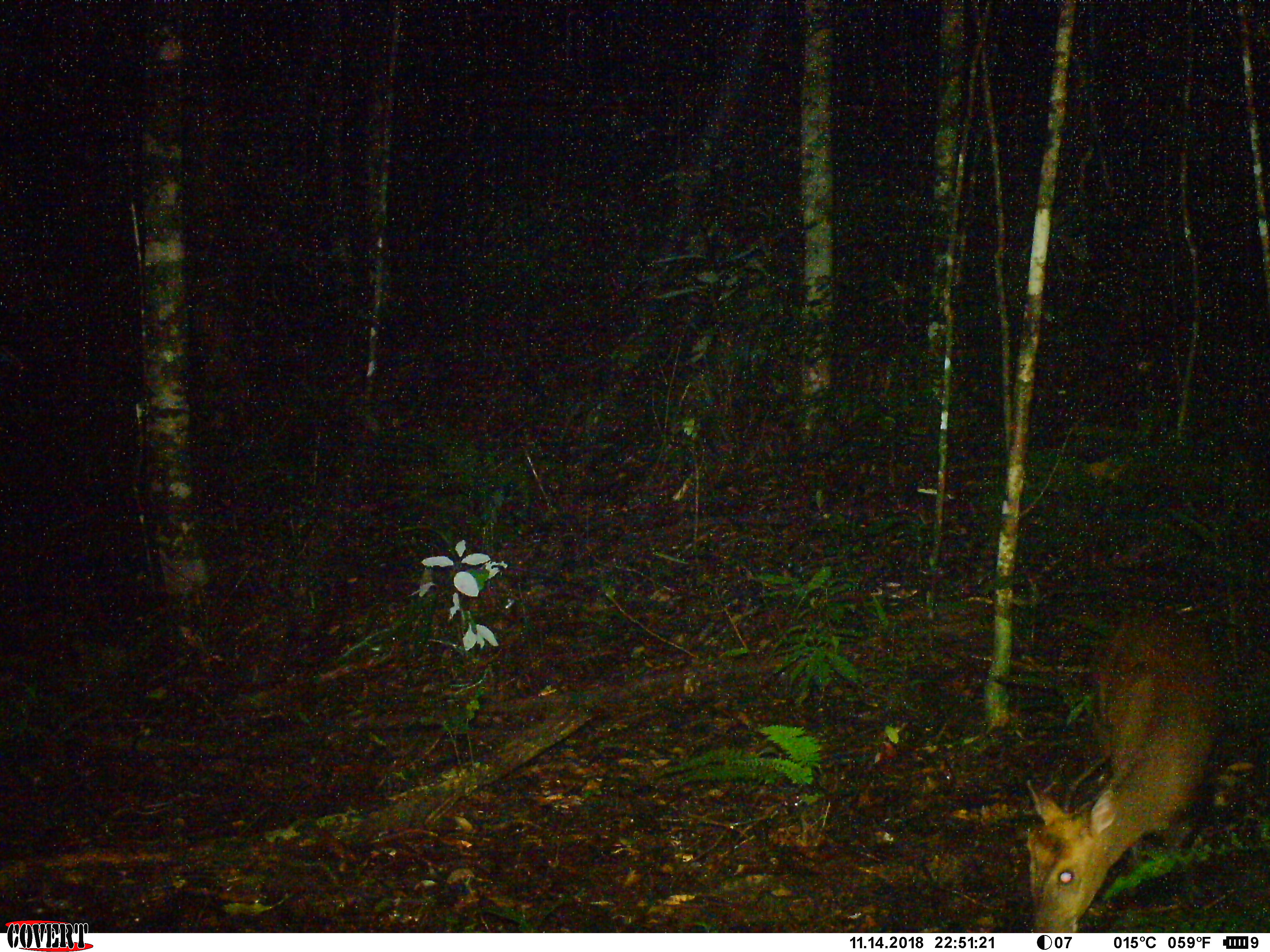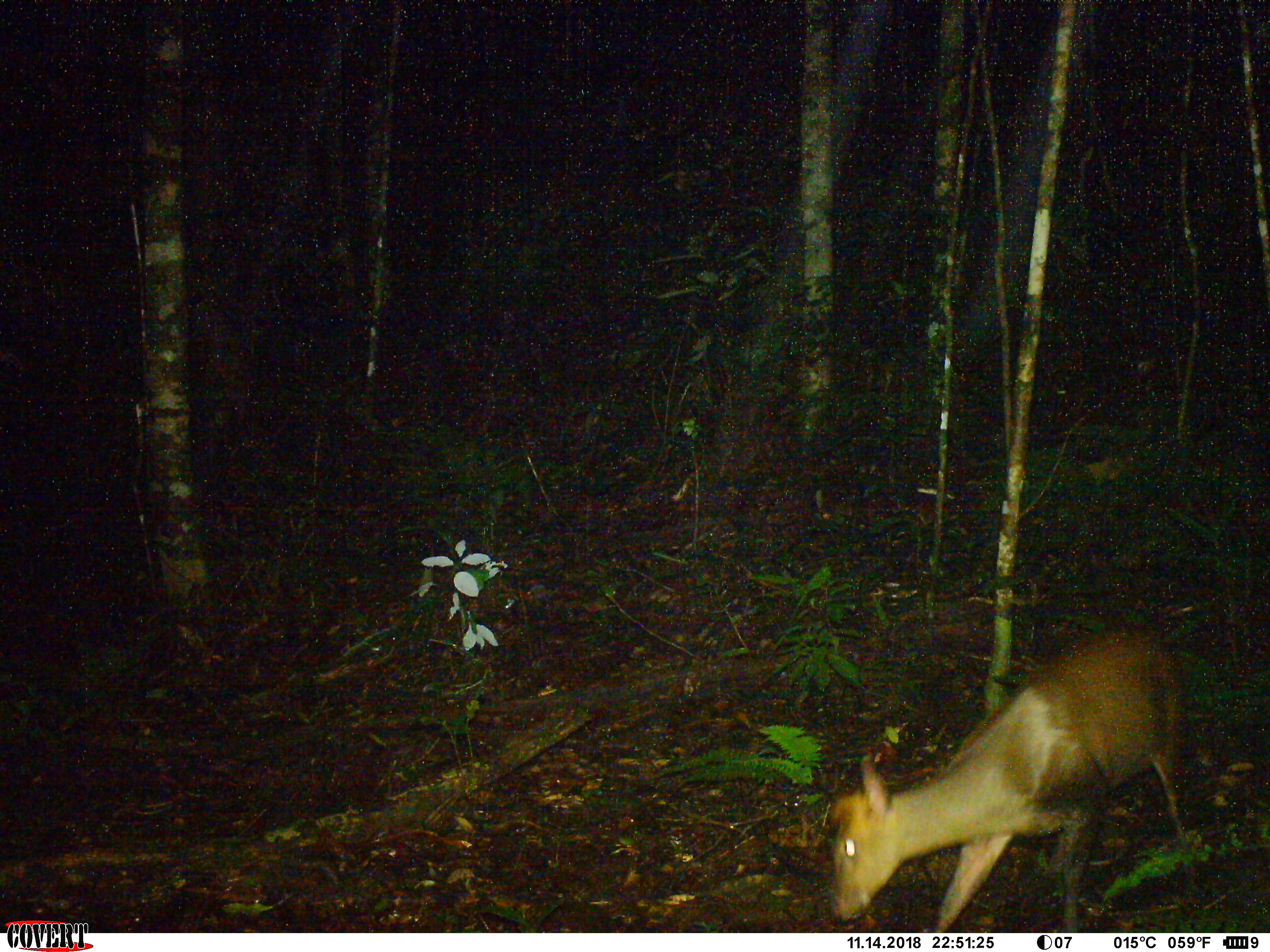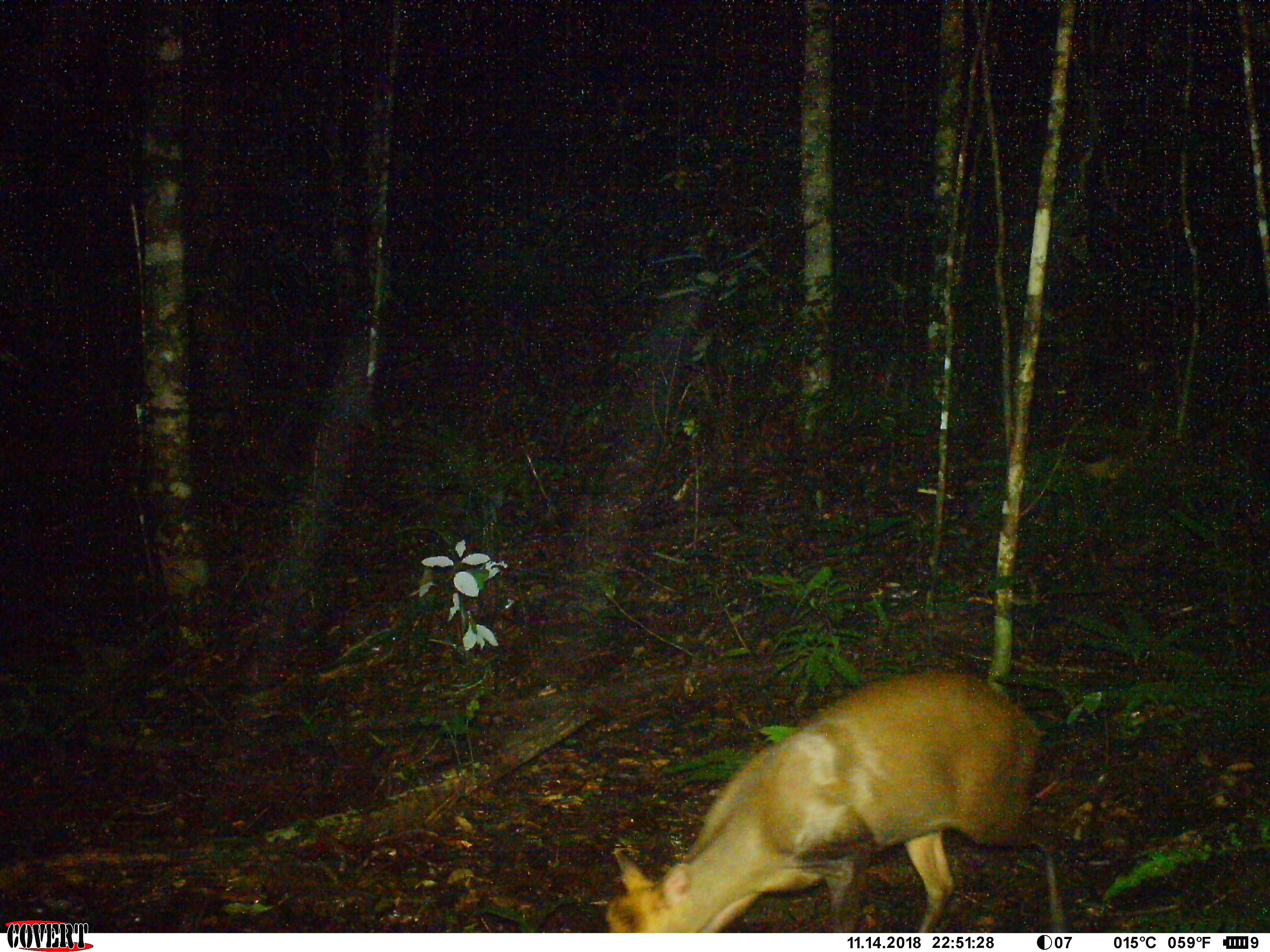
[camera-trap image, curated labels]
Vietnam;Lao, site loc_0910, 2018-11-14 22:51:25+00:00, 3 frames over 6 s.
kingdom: Animalia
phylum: Chordata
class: Mammalia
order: Artiodactyla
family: Cervidae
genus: Muntiacus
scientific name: Muntiacus rooseveltorum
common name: roosevelt's muntjac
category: roosevelts muntjac group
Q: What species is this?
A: Roosevelts muntjac group (roosevelt's muntjac) (Muntiacus rooseveltorum).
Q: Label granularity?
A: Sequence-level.